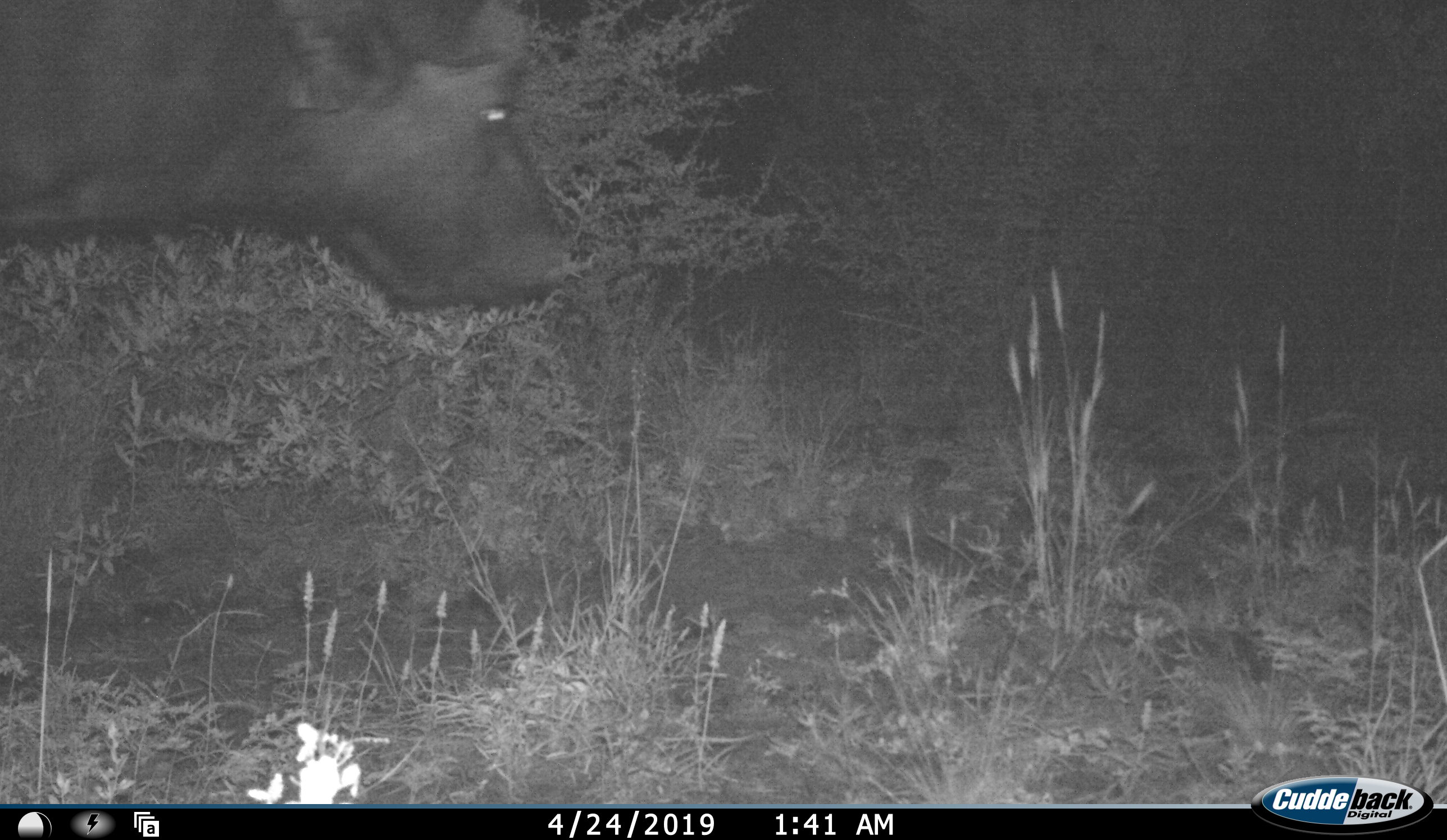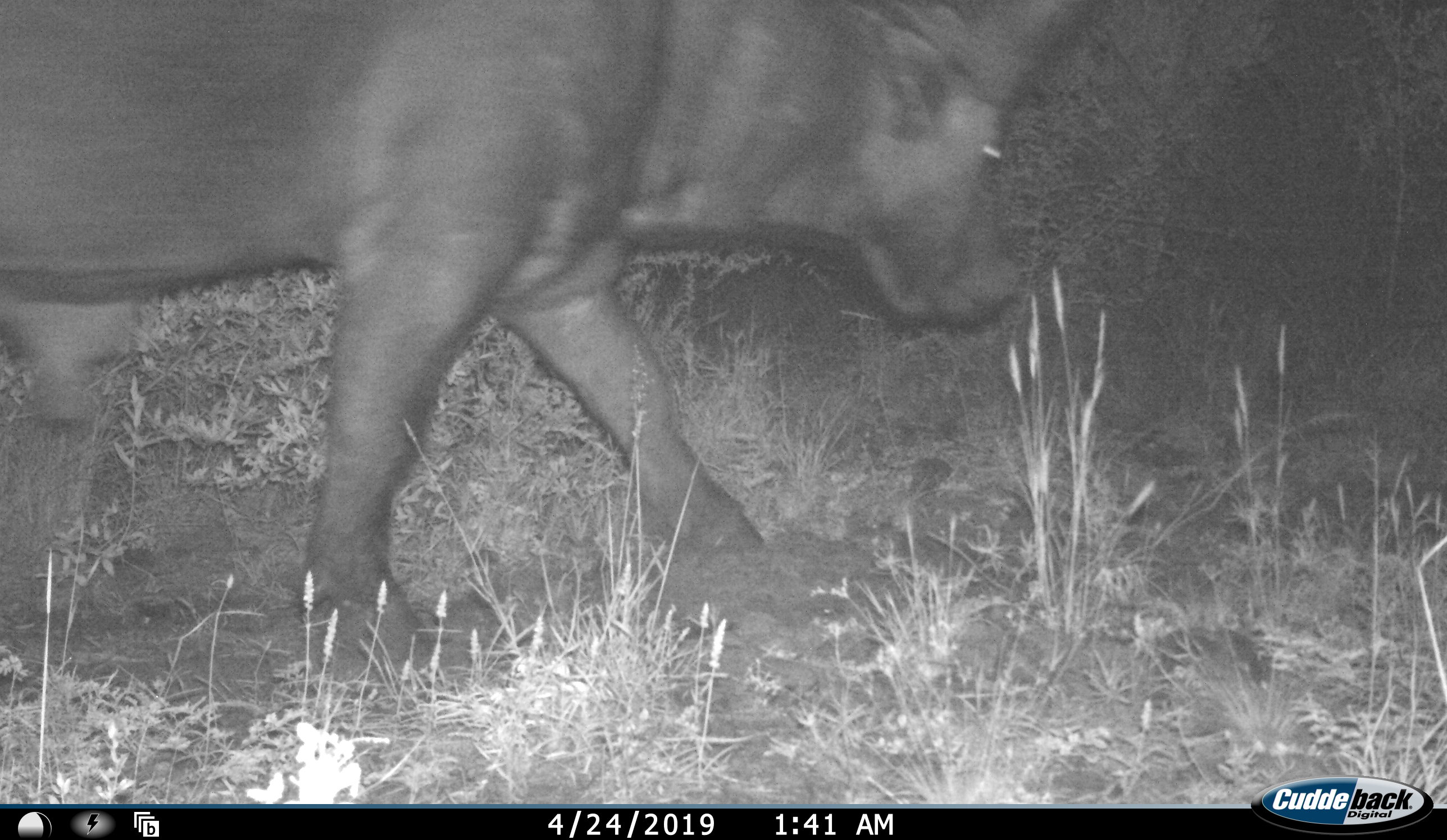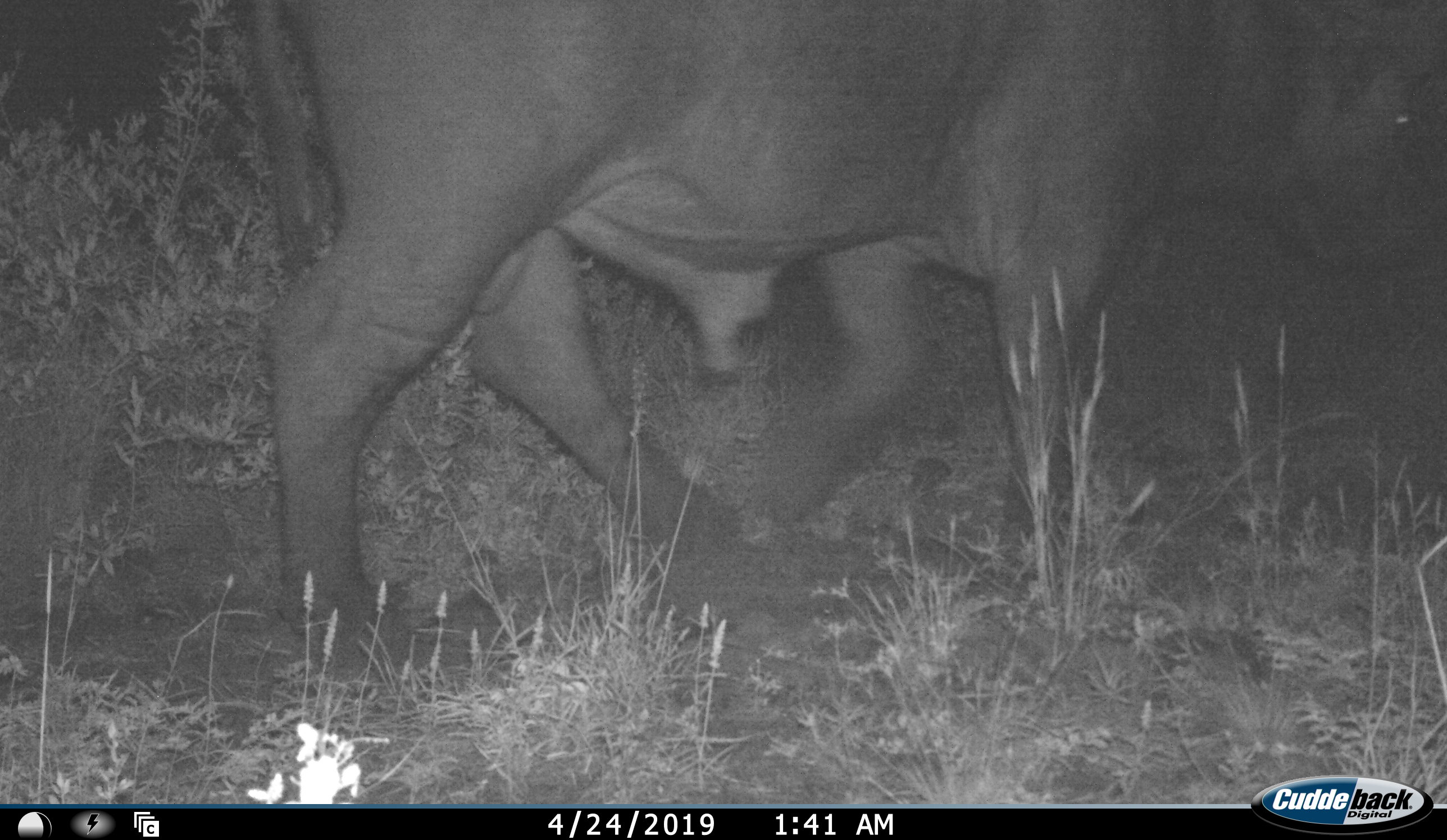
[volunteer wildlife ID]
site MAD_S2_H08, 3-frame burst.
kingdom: Animalia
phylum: Chordata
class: Mammalia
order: Artiodactyla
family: Bovidae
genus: Syncerus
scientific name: Syncerus caffer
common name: african buffalo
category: buffalo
Buffalo (african buffalo) (Syncerus caffer), count 1. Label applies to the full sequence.